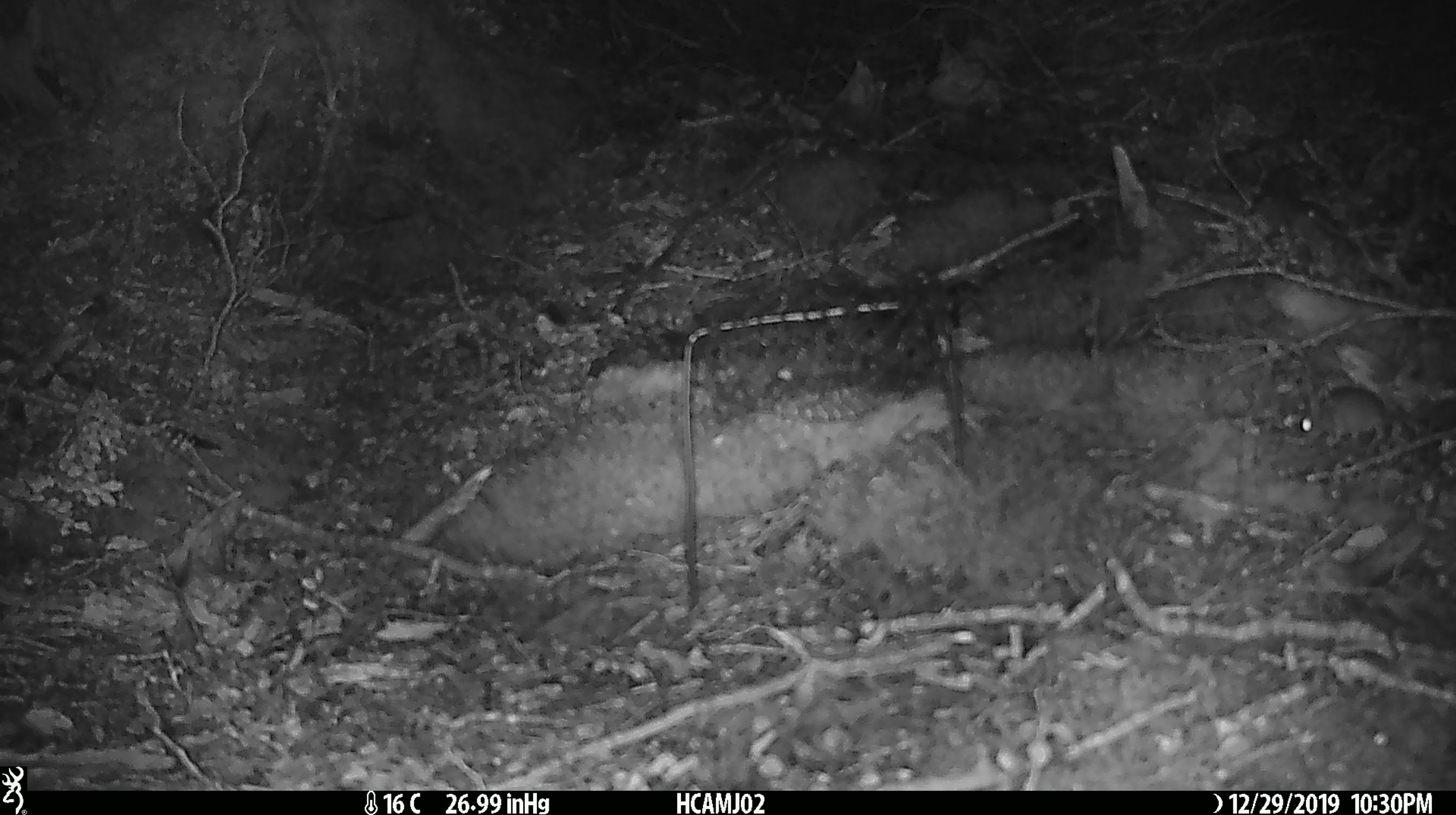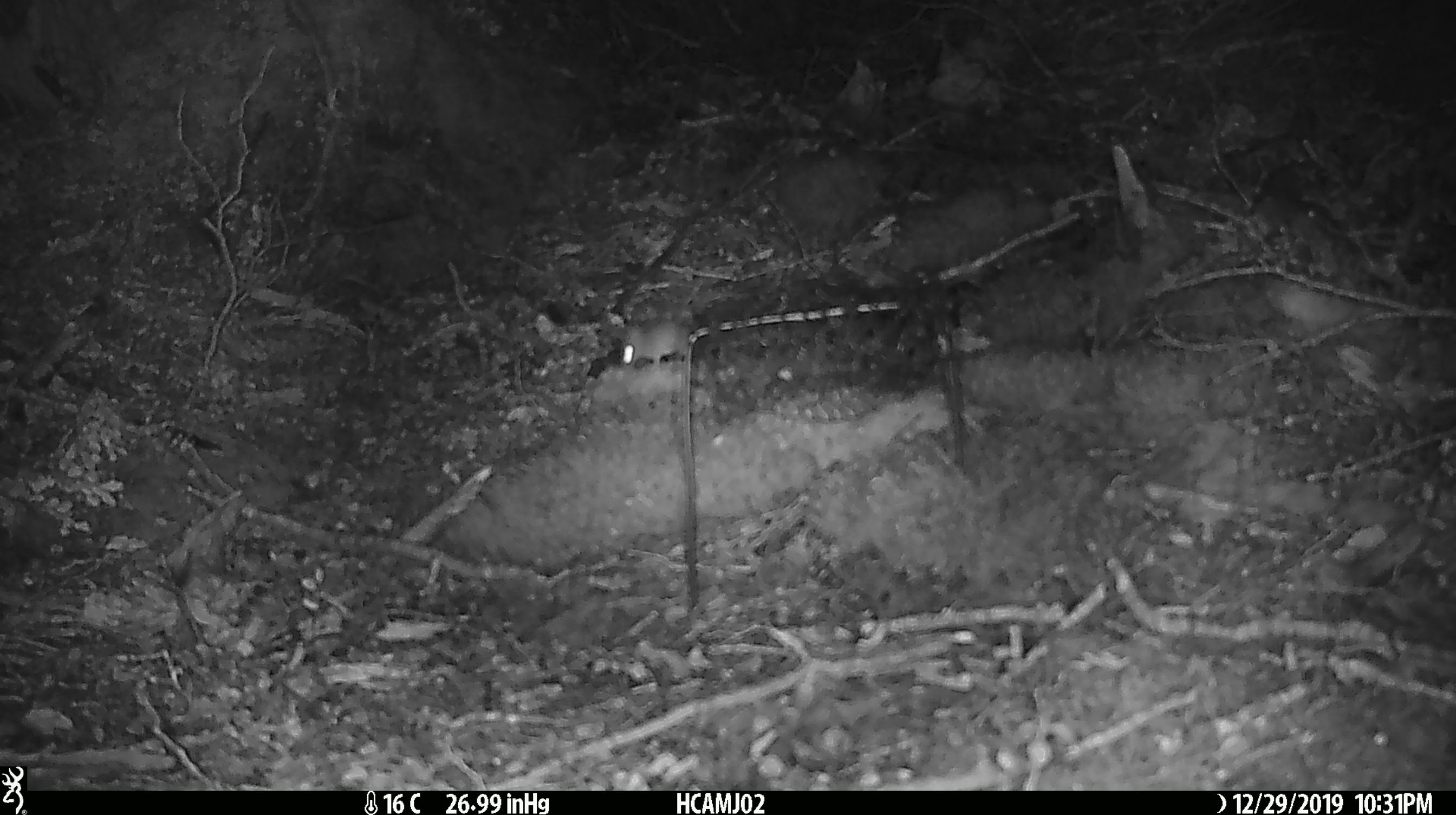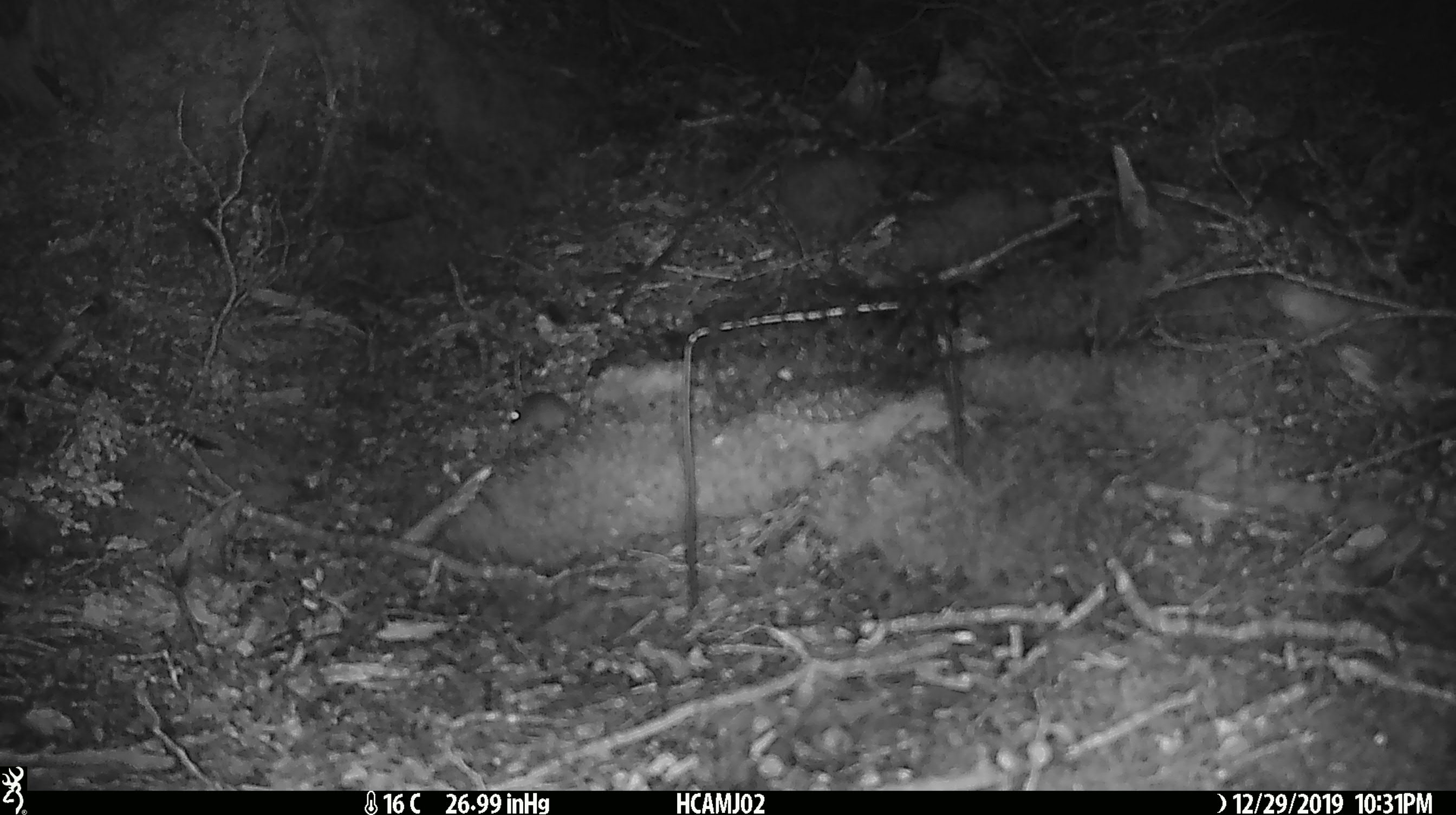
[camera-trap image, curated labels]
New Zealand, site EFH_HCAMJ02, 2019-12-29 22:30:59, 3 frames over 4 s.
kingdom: Animalia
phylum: Chordata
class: Mammalia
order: Rodentia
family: Muridae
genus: Mus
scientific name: Mus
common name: mouse